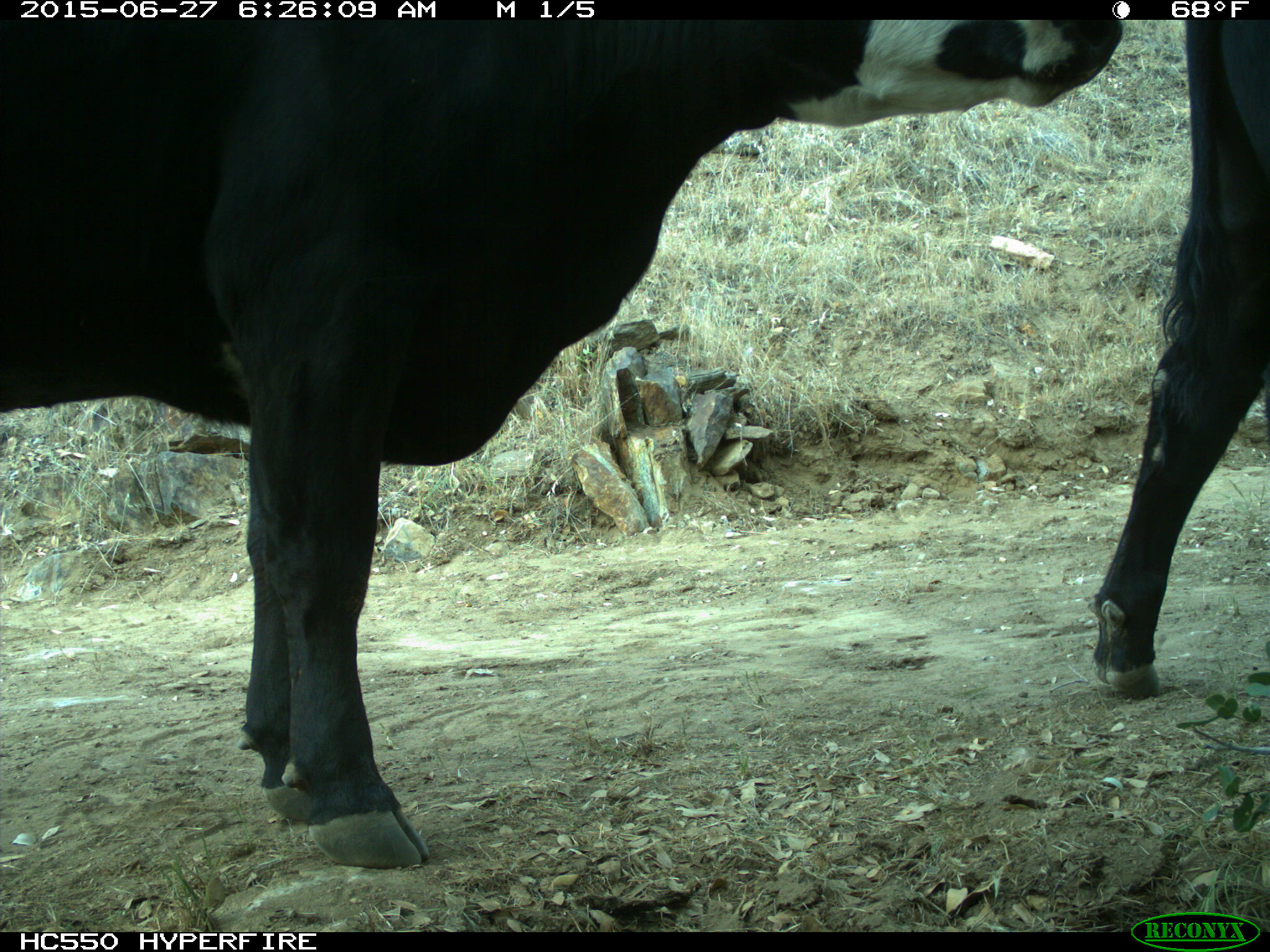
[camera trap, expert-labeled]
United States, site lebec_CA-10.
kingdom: Animalia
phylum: Chordata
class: Mammalia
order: Artiodactyla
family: Bovidae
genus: Bos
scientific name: Bos taurus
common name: domestic cow